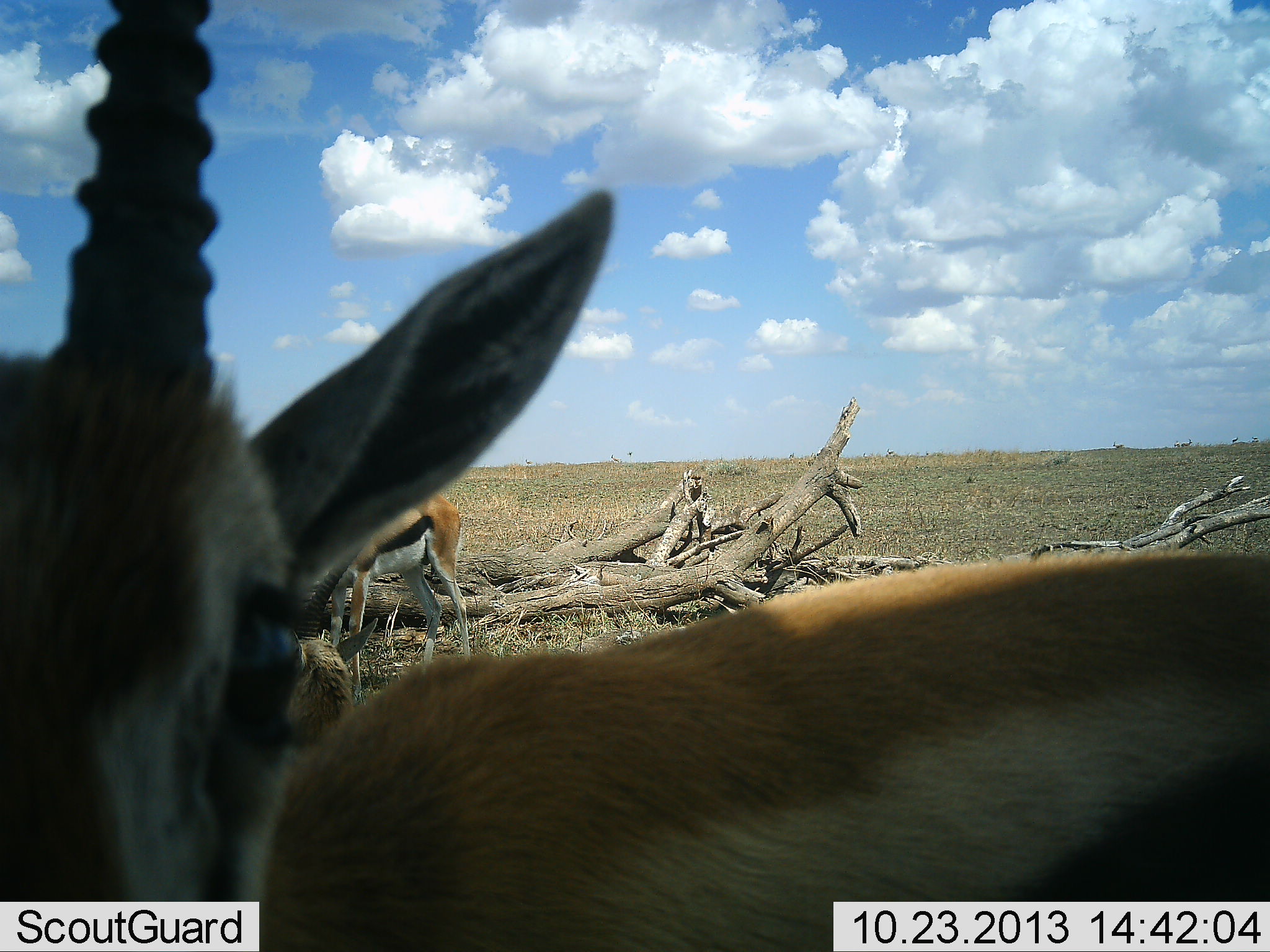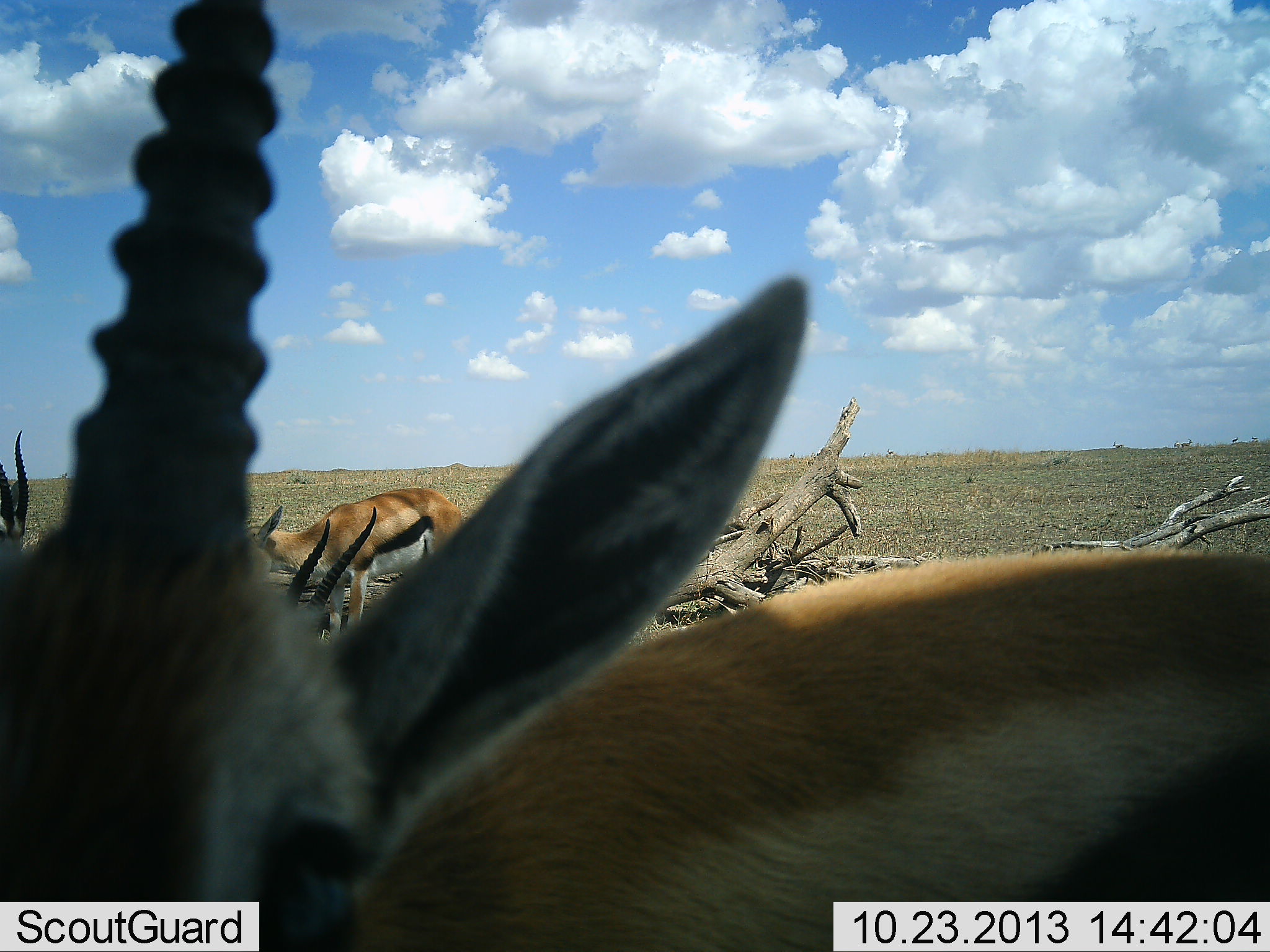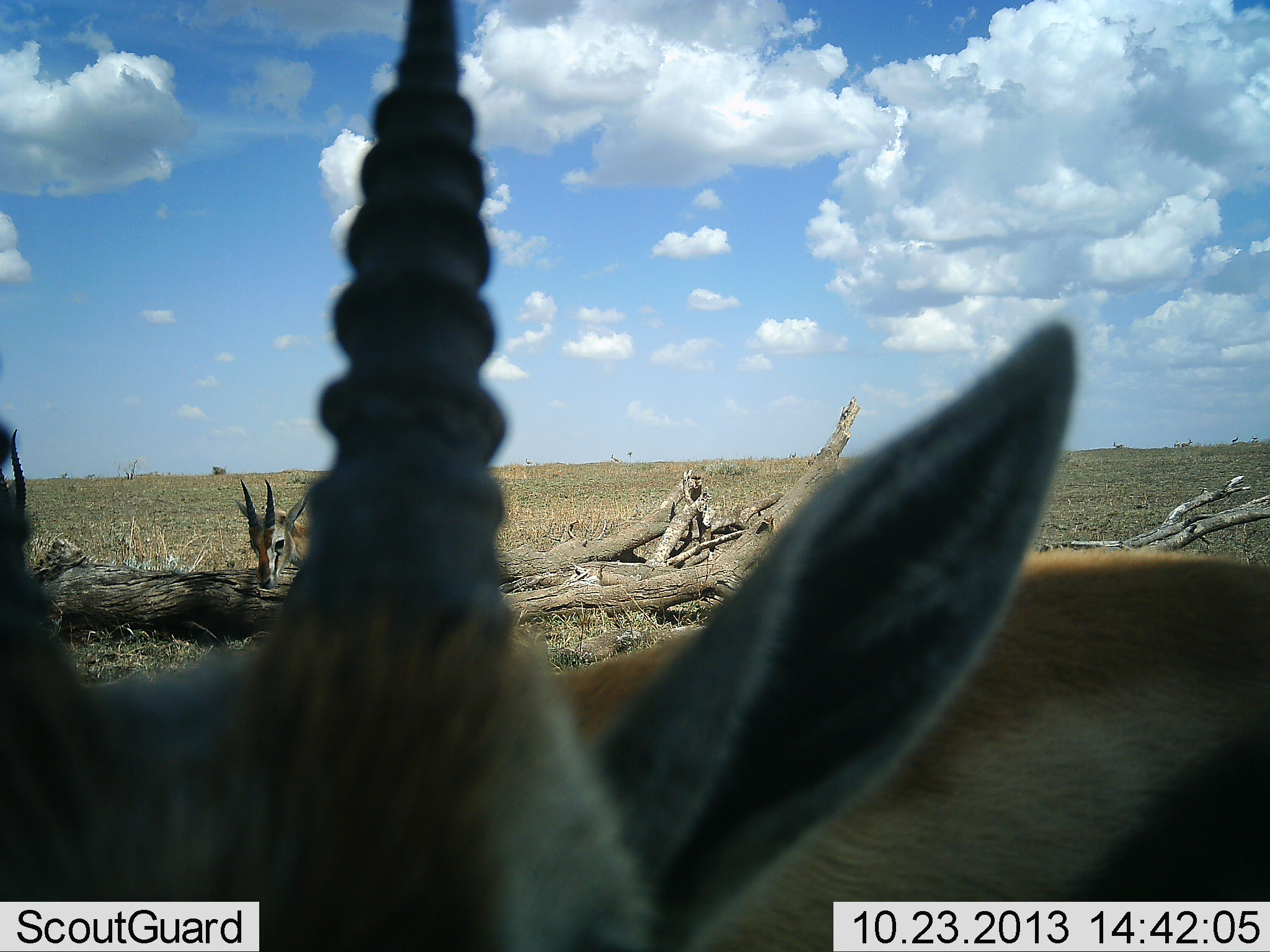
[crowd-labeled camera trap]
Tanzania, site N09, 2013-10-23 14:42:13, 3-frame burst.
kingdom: Animalia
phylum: Chordata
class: Mammalia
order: Artiodactyla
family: Bovidae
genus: Eudorcas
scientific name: Eudorcas thomsonii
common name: thomson's gazelle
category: gazellethomsons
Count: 4.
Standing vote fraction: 77%.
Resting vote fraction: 18%.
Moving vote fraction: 14%.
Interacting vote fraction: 18%.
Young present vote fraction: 0%.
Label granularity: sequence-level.